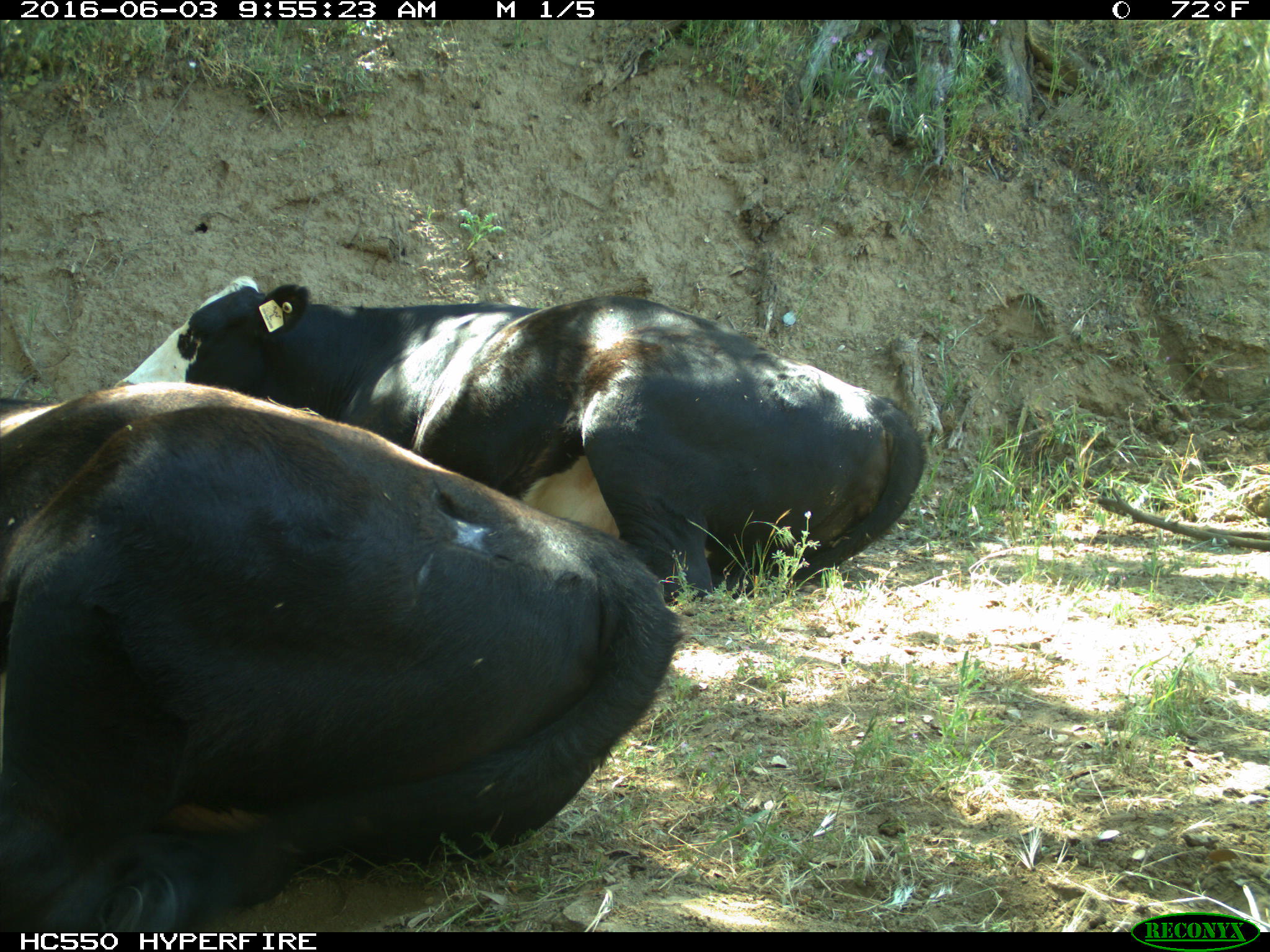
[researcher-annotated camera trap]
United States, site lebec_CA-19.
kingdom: Animalia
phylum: Chordata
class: Mammalia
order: Artiodactyla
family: Bovidae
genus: Bos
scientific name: Bos taurus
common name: domestic cow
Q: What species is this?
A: Bos taurus (domestic cow).